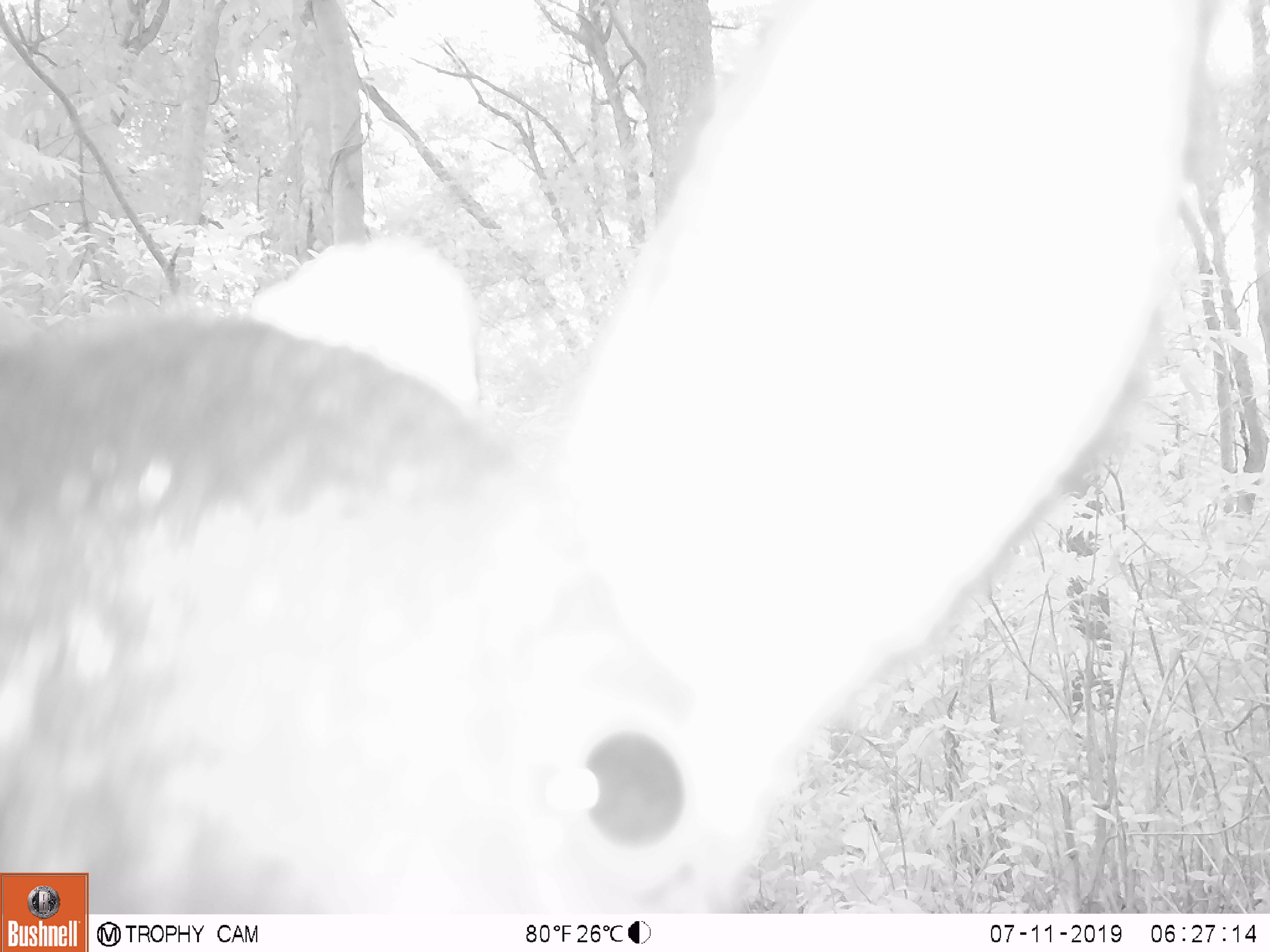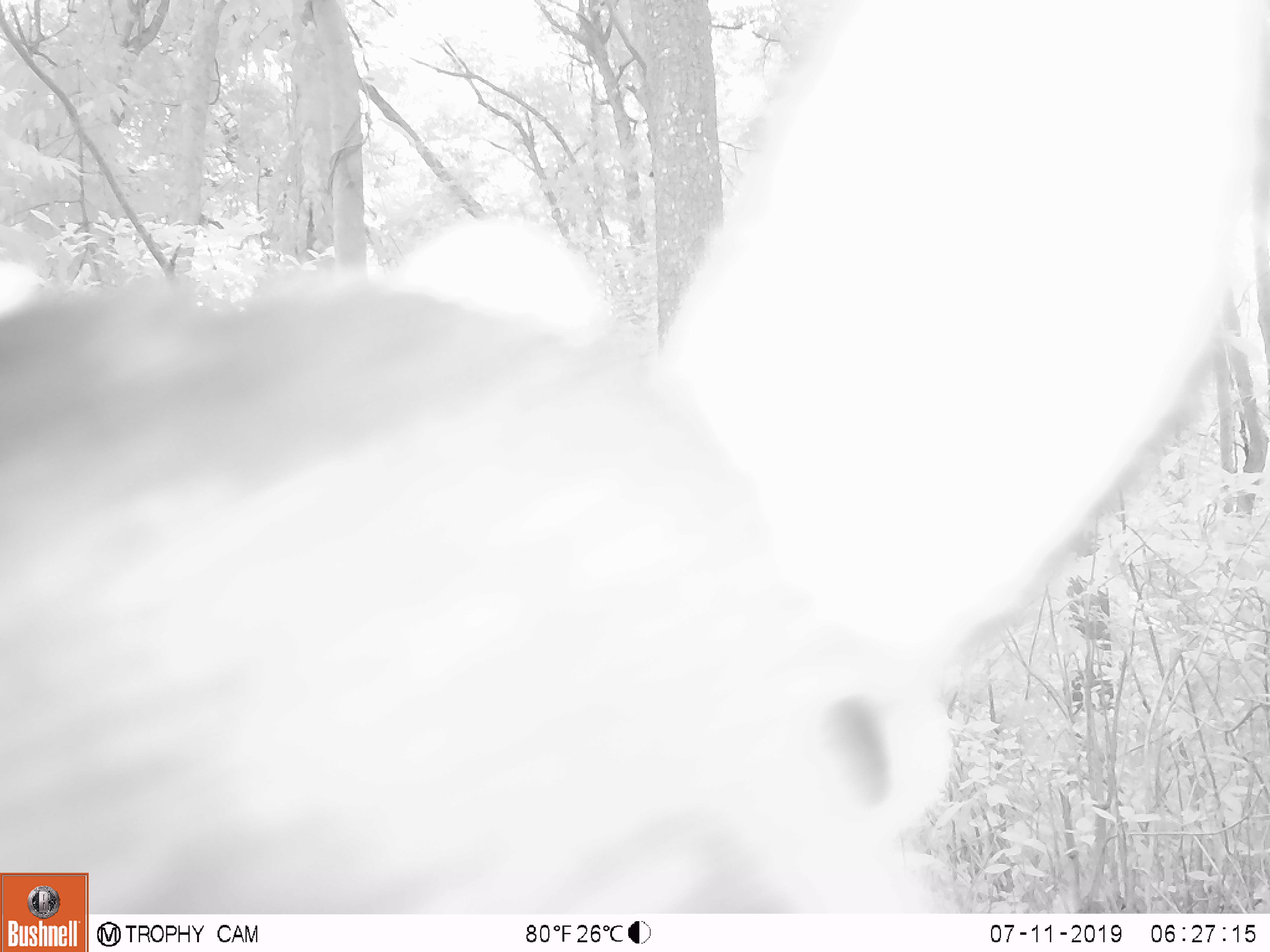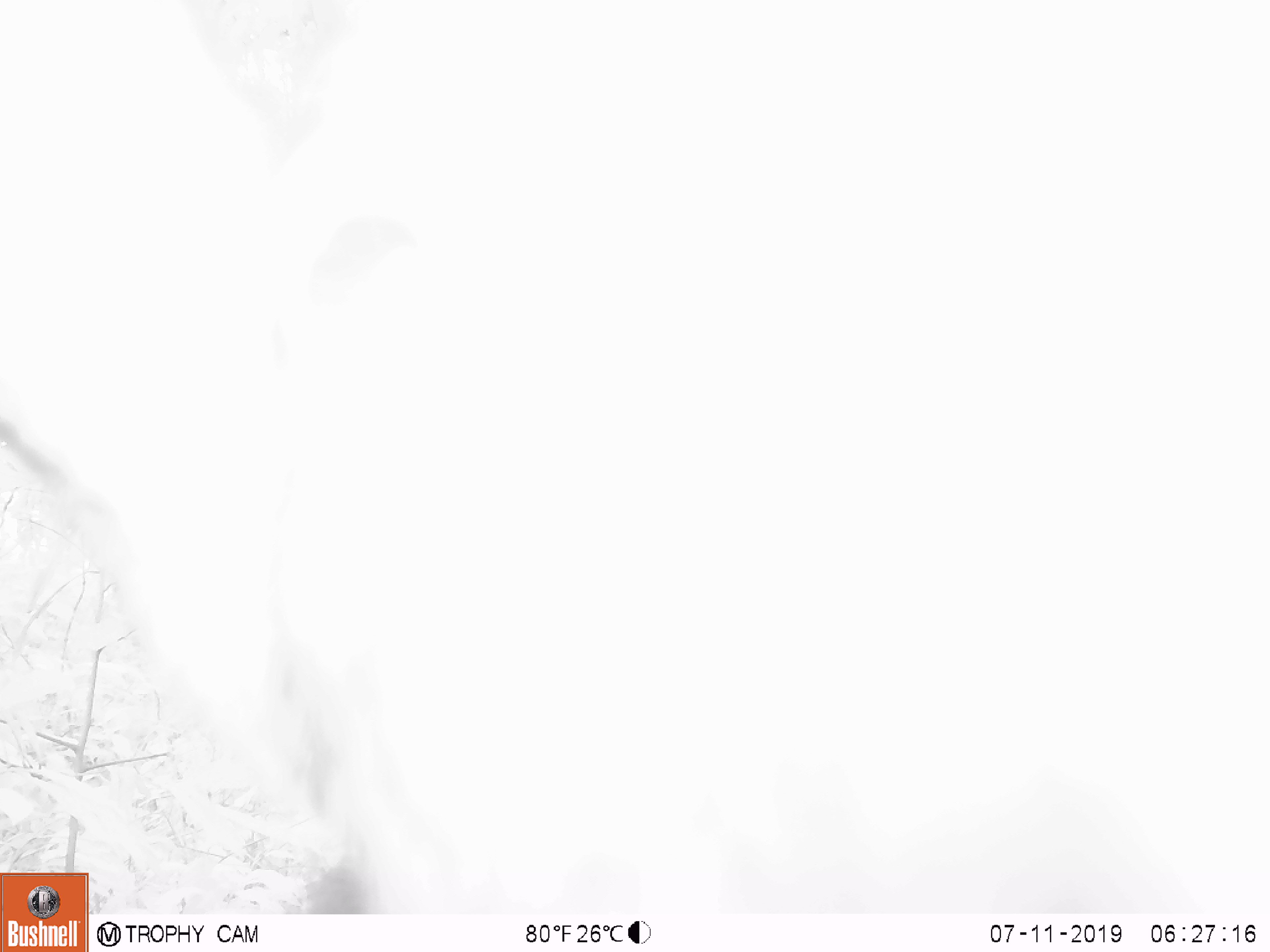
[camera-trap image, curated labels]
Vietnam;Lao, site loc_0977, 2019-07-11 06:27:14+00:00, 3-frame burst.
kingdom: Animalia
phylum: Chordata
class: Mammalia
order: Artiodactyla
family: Bovidae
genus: Capricornis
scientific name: Capricornis sumatraensis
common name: chinese serow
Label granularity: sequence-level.